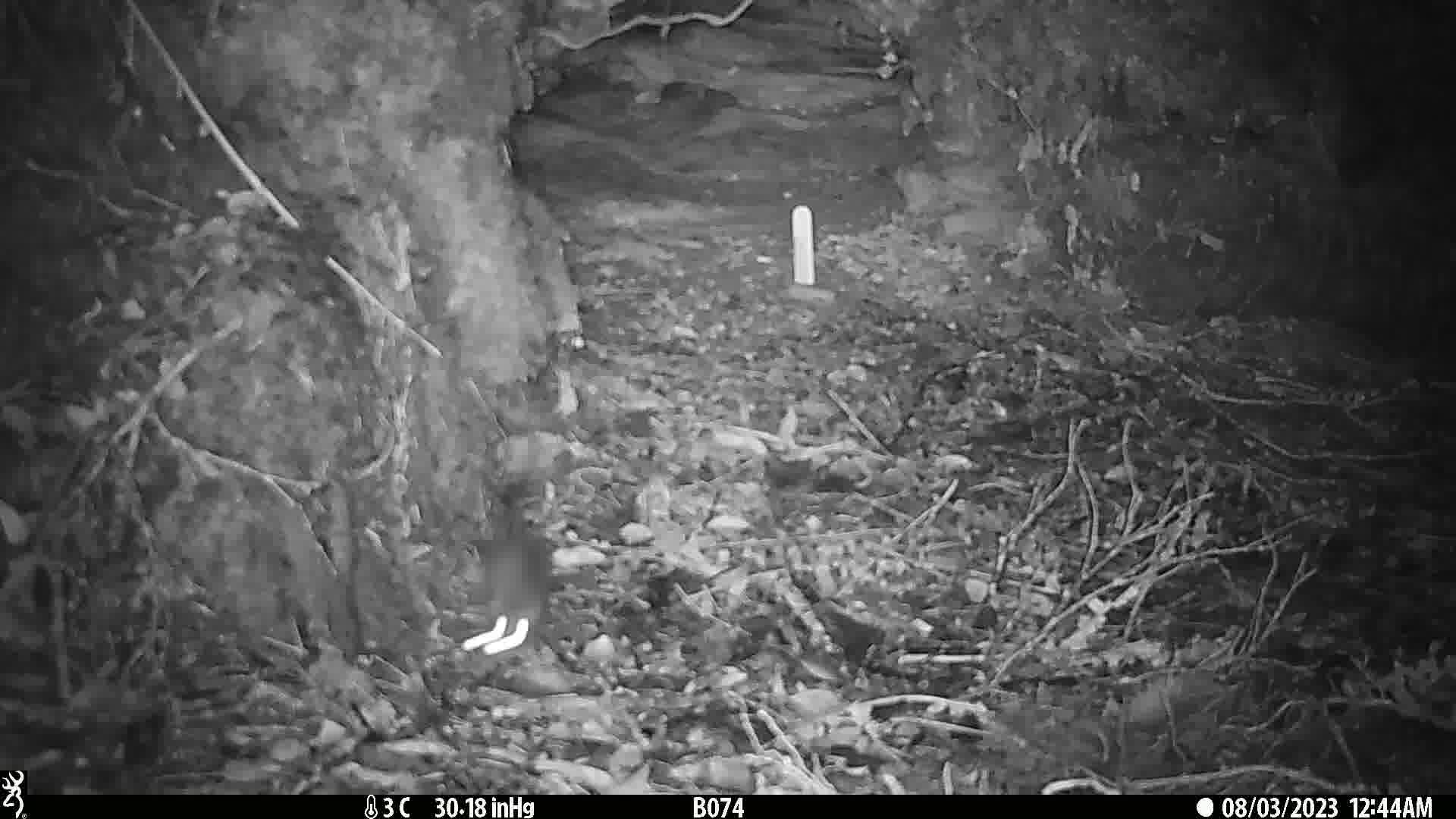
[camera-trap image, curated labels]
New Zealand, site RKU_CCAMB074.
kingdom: Animalia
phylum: Chordata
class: Mammalia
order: Rodentia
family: Muridae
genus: Rattus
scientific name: Rattus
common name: rat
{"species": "rat (Rattus)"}